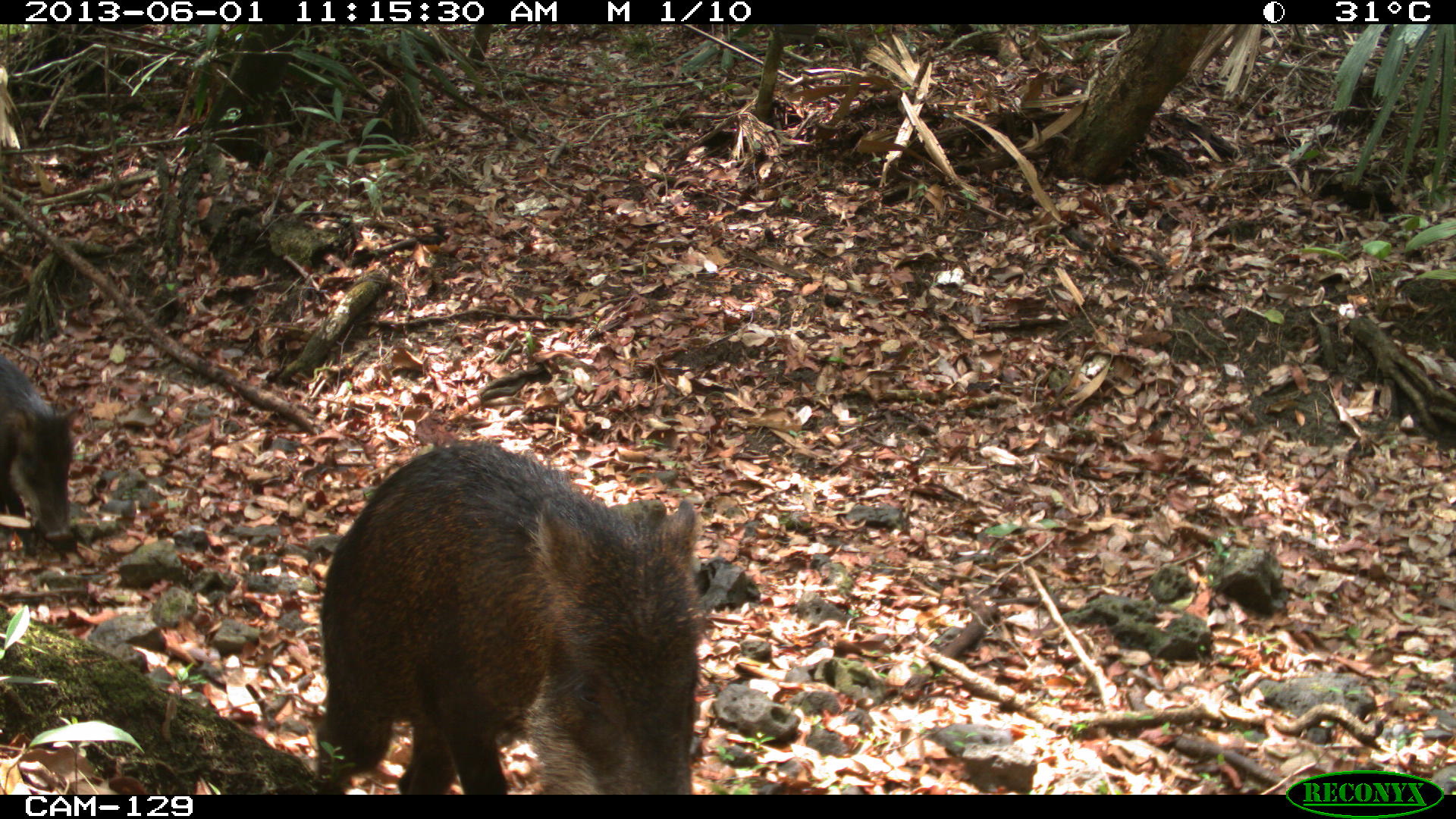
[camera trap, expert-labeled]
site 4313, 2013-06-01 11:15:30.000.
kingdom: Animalia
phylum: Chordata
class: Mammalia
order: Artiodactyla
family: Tayassuidae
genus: Tayassu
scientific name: Tayassu pecari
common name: white-lipped peccary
Tayassu pecari (white-lipped peccary), count 6.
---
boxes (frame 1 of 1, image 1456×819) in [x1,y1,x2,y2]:
tayassu pecari: [313,439,705,794]; [0,348,80,543]